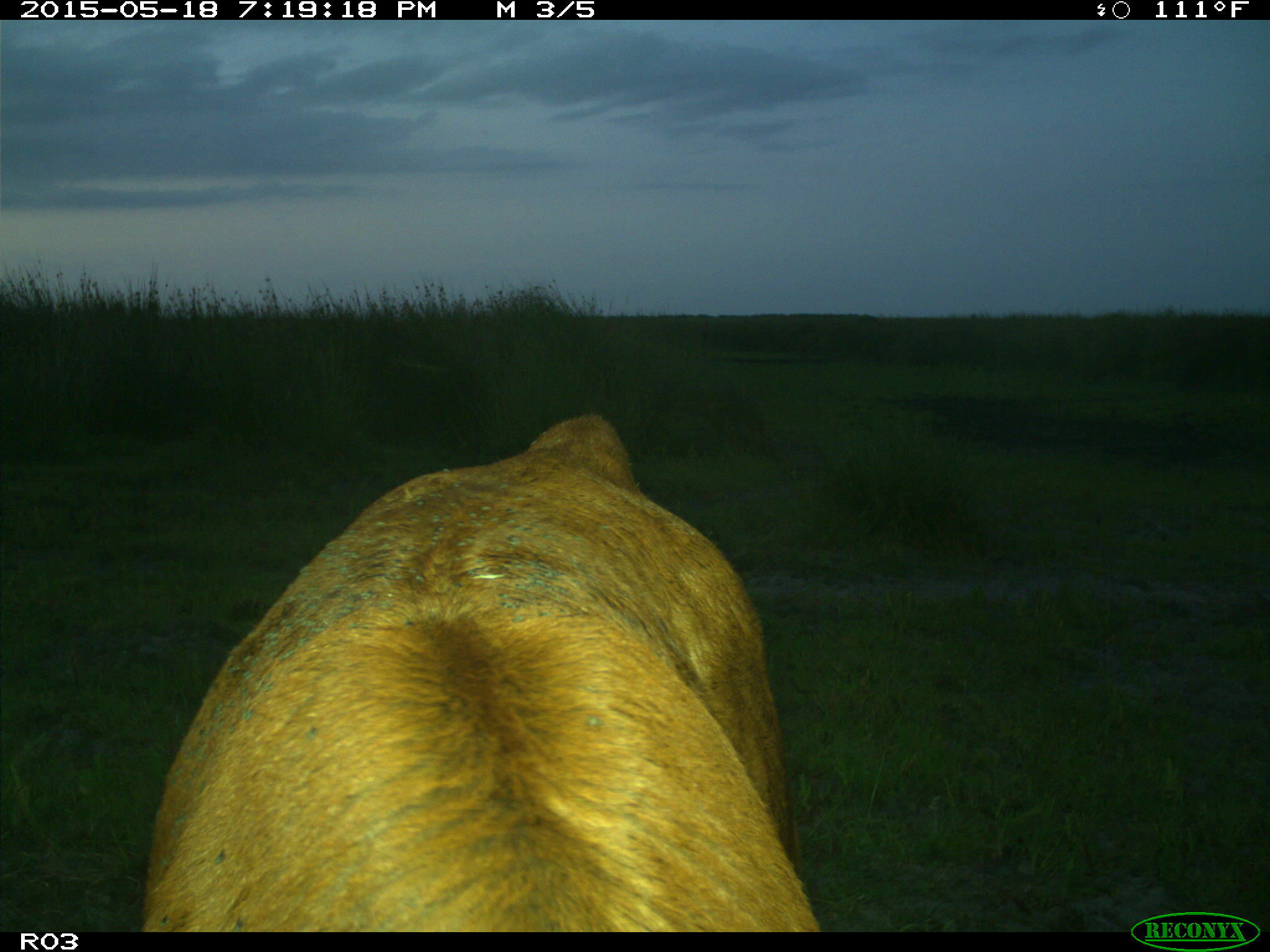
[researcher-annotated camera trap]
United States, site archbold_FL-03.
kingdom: Animalia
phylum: Chordata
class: Mammalia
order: Artiodactyla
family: Bovidae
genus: Bos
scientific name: Bos taurus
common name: domestic cow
Bos taurus (domestic cow).